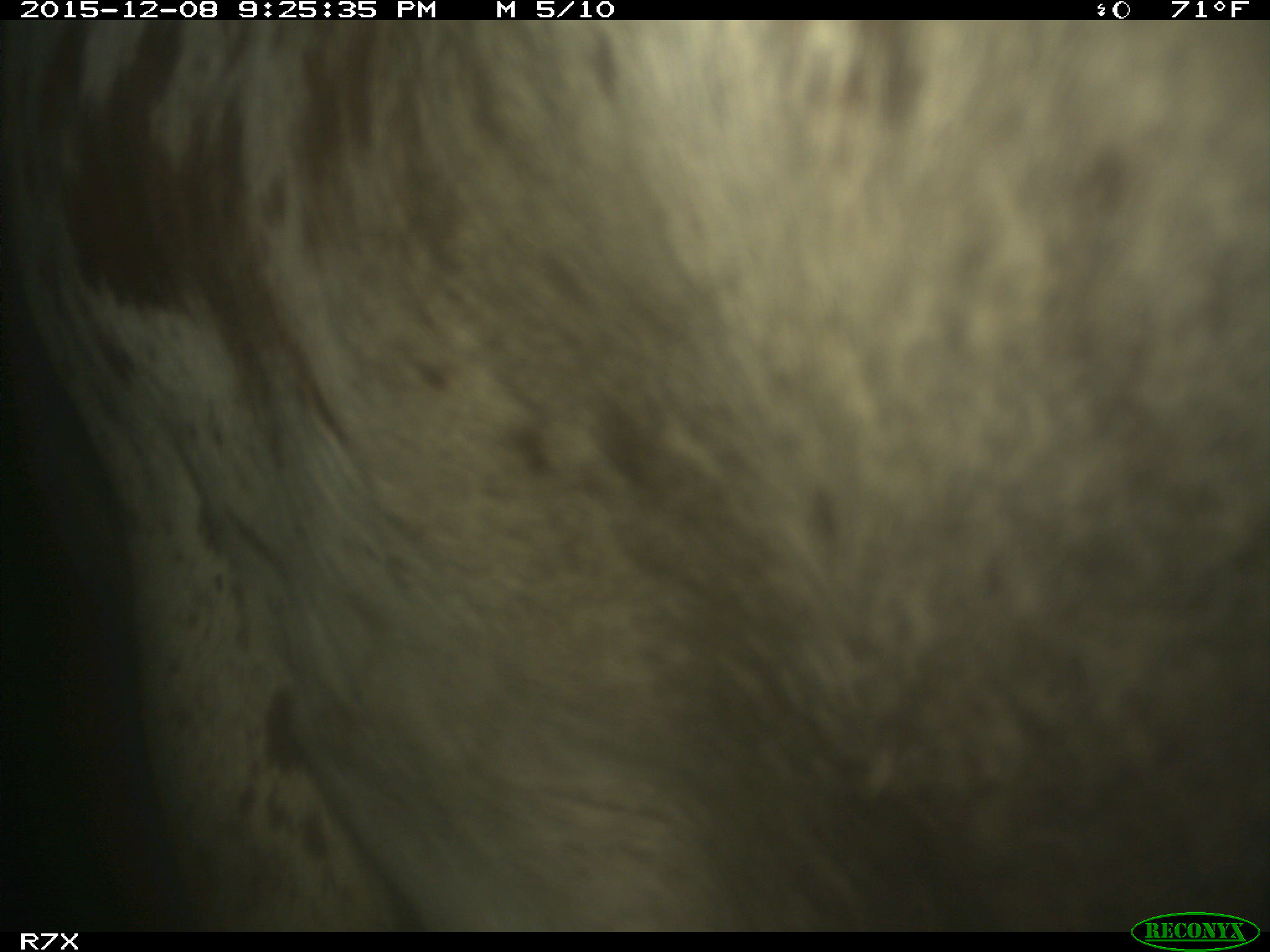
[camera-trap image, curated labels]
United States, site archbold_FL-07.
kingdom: Animalia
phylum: Chordata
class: Mammalia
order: Artiodactyla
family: Bovidae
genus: Bos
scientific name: Bos taurus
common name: domestic cow